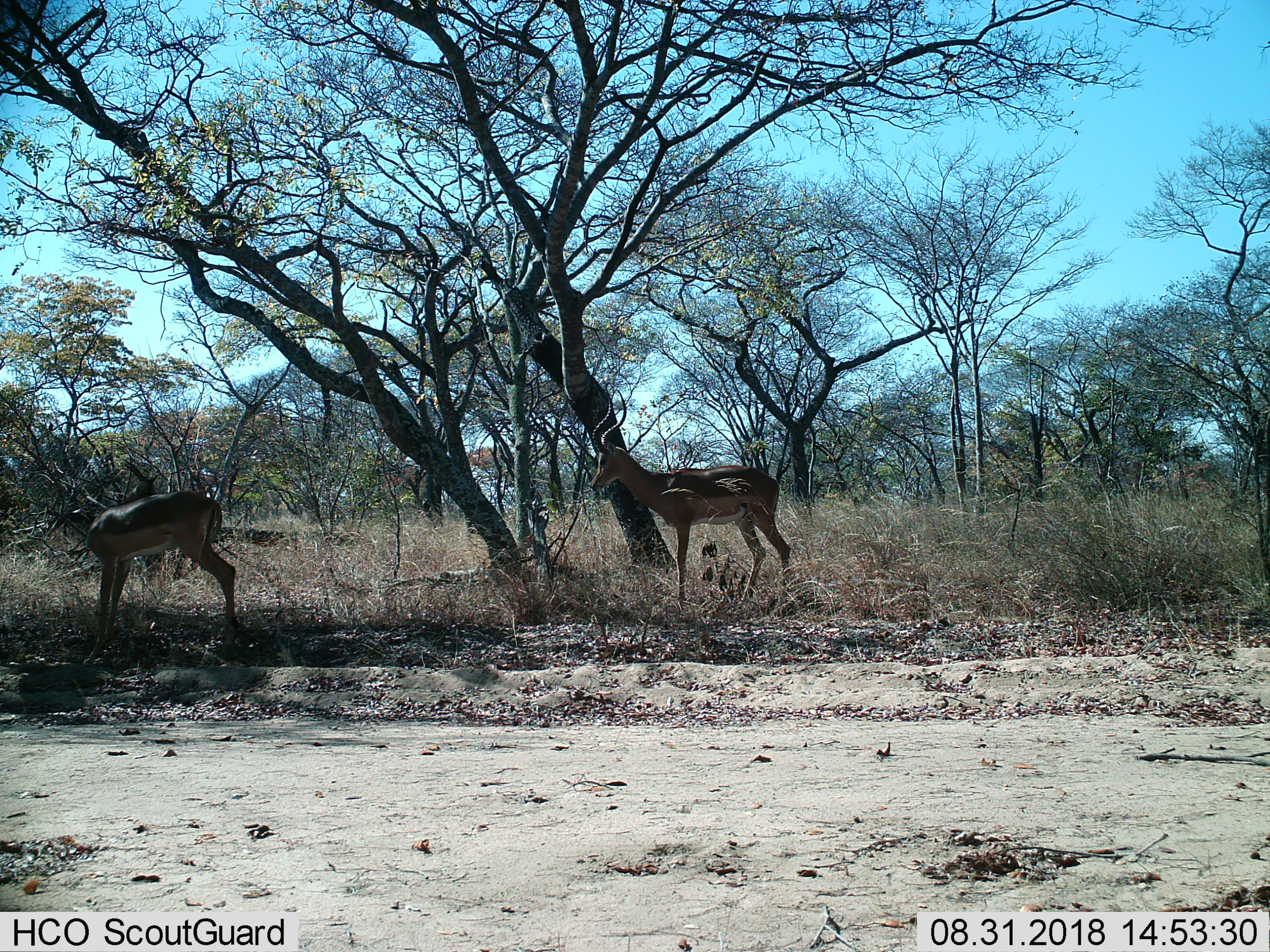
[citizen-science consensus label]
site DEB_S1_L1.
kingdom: Animalia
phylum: Chordata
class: Mammalia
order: Artiodactyla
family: Bovidae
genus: Aepyceros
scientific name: Aepyceros melampus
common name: impala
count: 2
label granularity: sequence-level